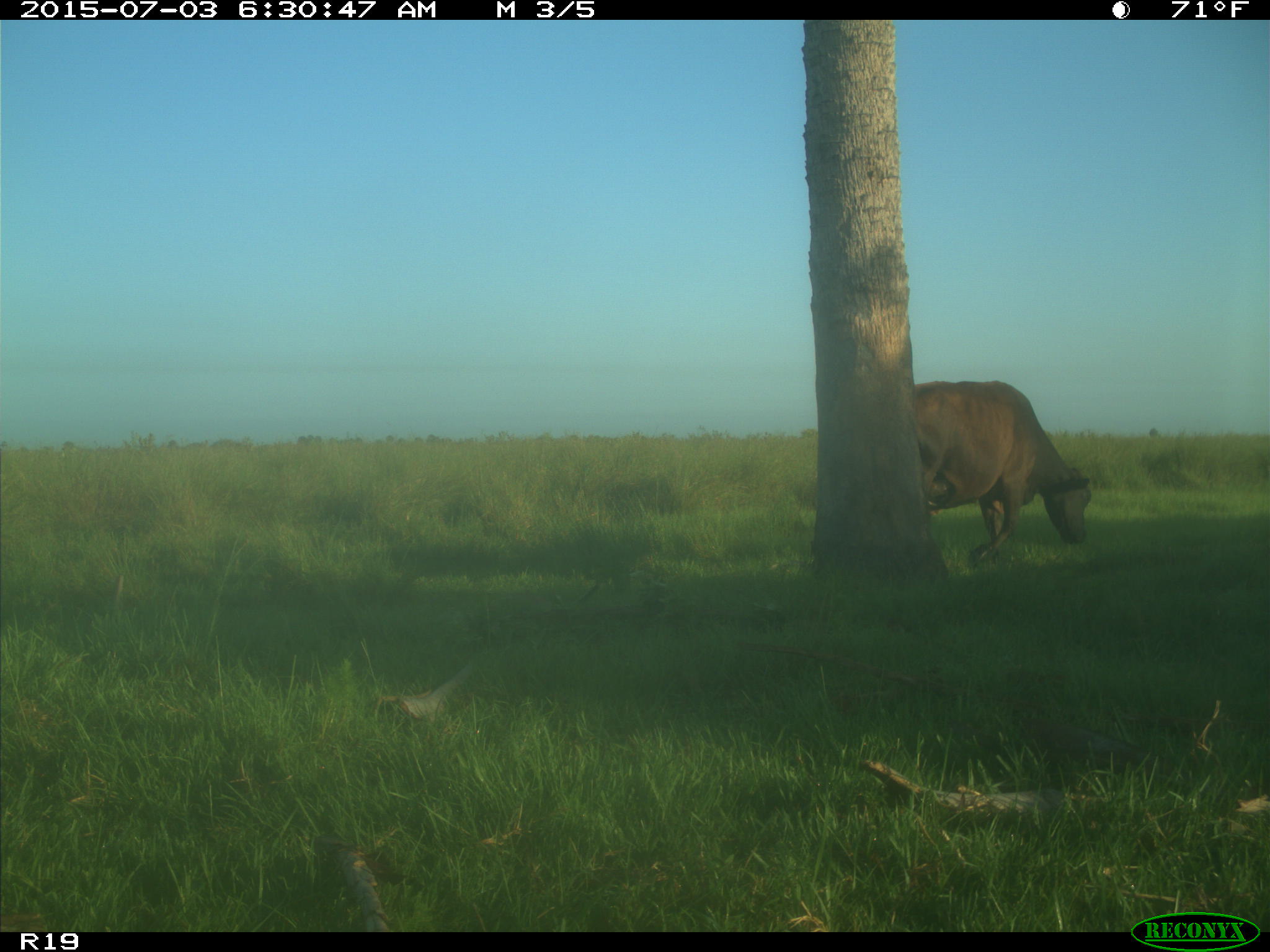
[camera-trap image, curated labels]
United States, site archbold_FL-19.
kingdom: Animalia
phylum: Chordata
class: Mammalia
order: Artiodactyla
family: Bovidae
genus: Bos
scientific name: Bos taurus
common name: domestic cow